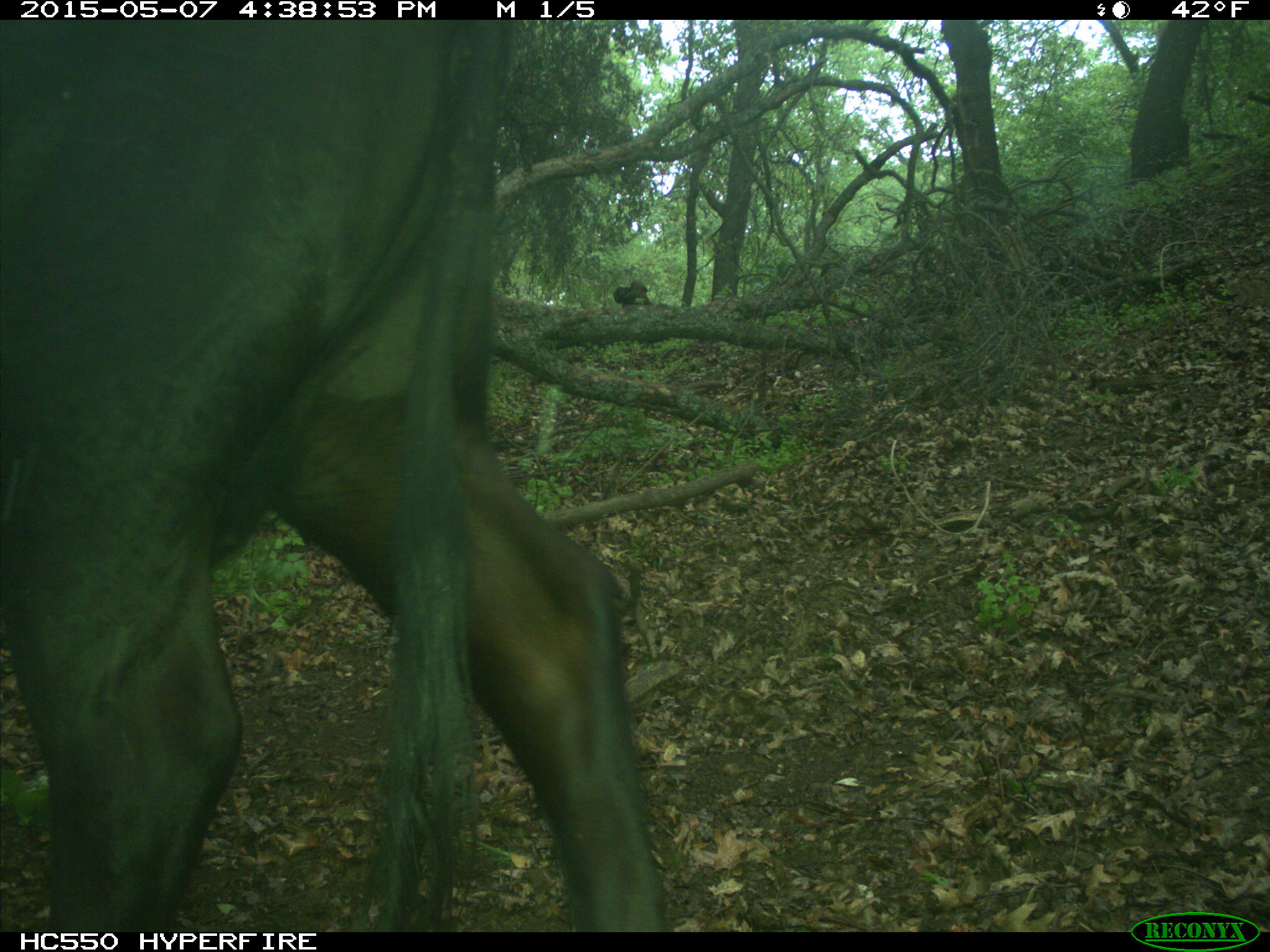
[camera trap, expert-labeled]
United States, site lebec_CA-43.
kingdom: Animalia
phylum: Chordata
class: Mammalia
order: Artiodactyla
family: Bovidae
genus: Bos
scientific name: Bos taurus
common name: domestic cow